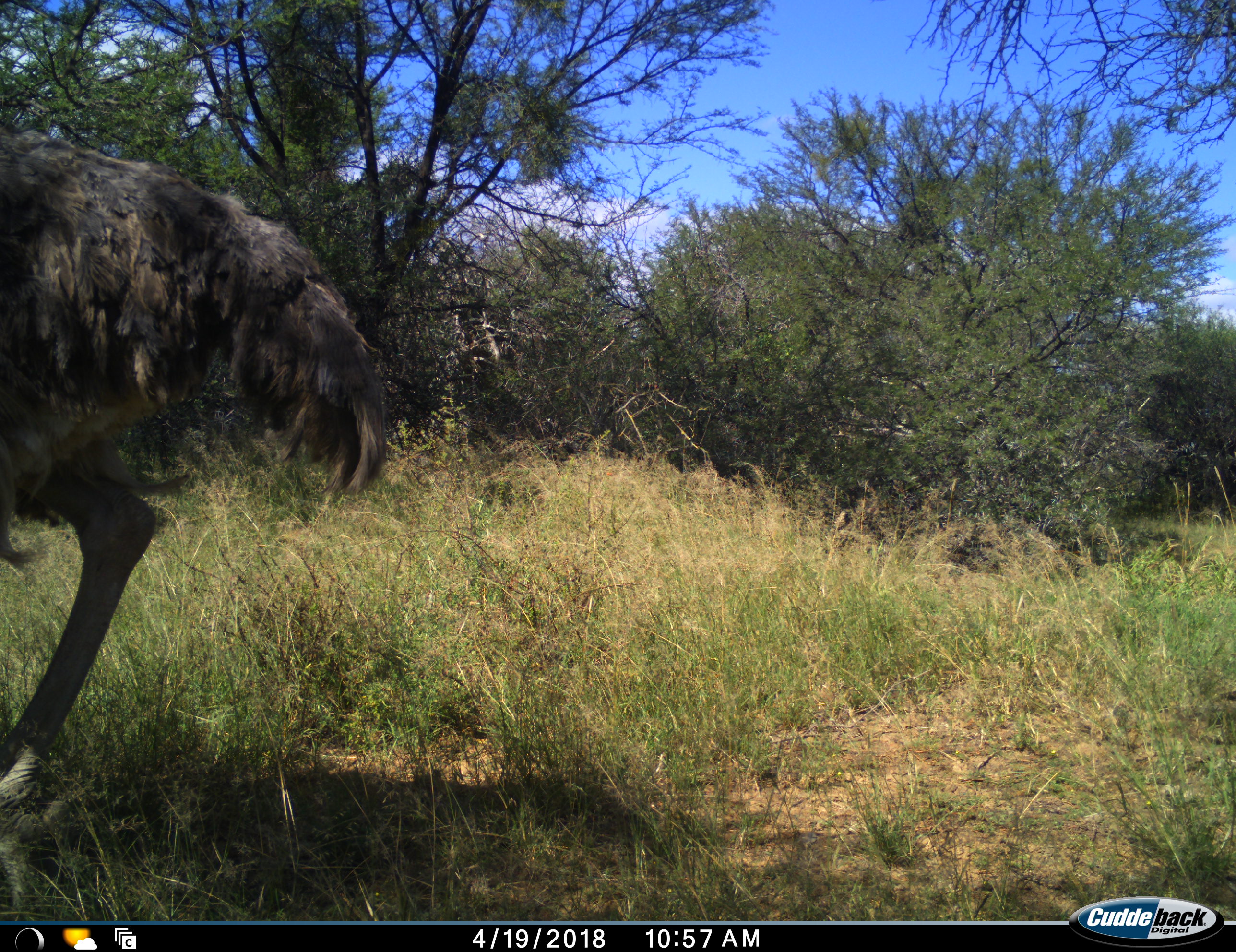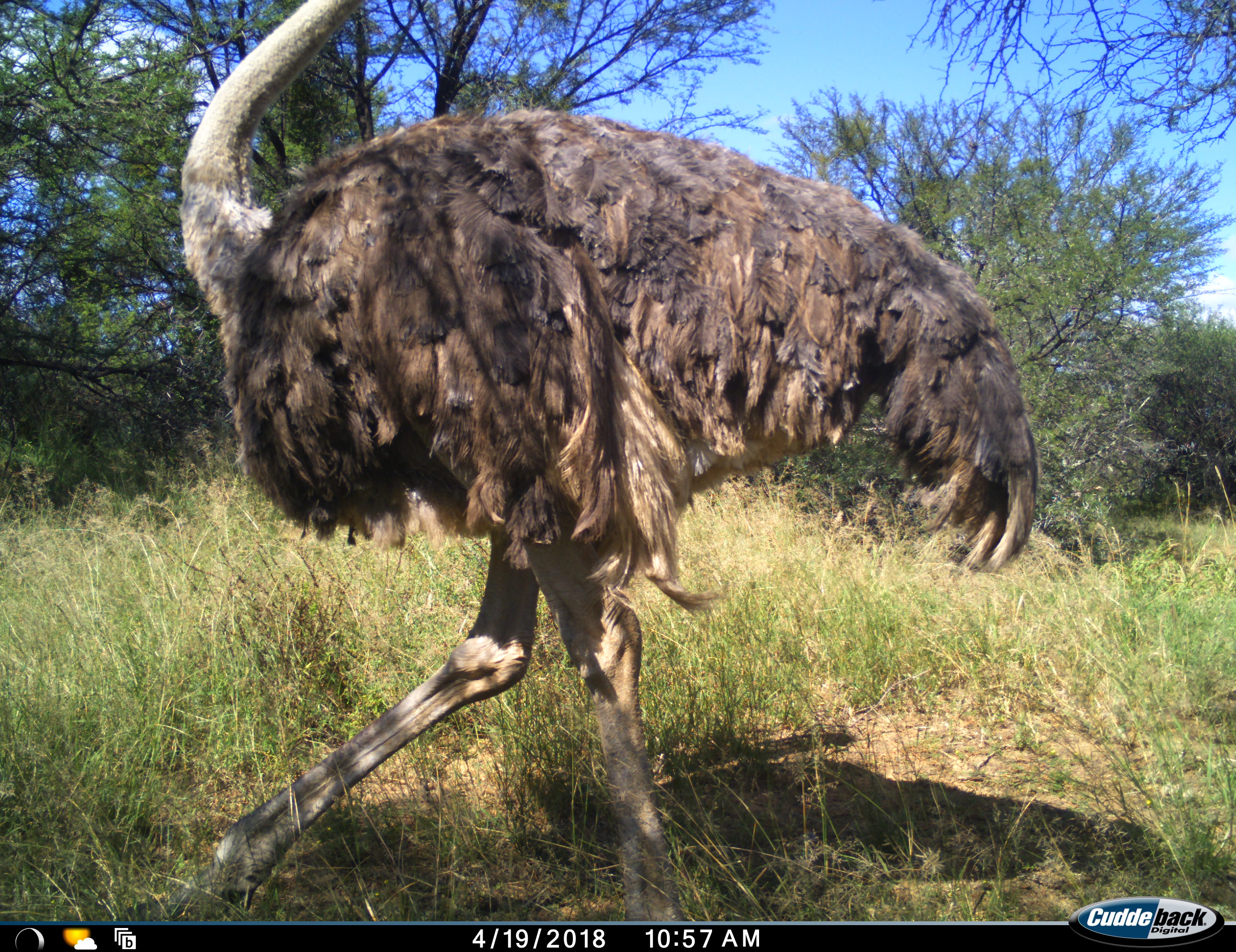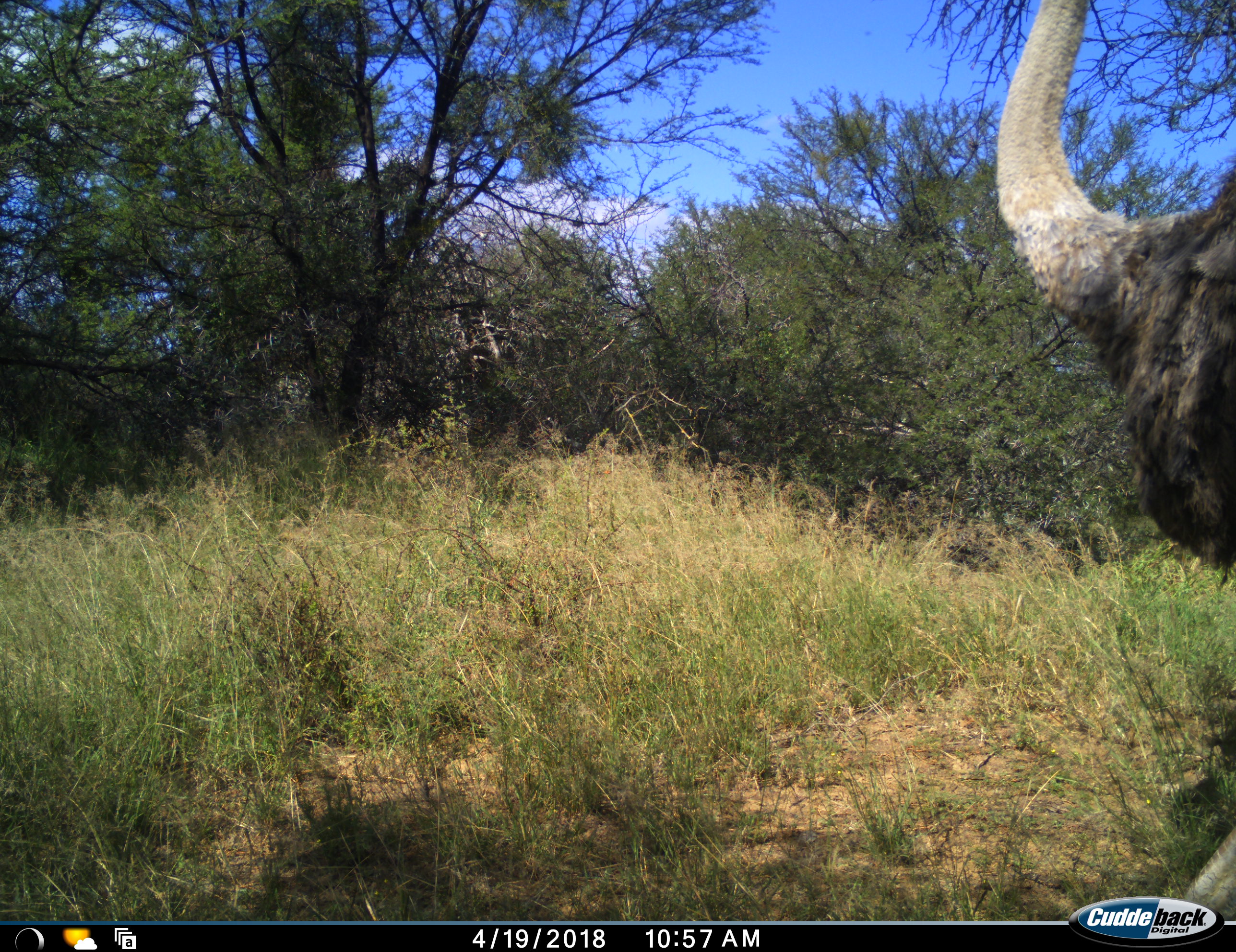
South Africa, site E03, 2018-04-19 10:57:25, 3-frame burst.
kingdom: Animalia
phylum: Chordata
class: Aves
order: Struthioniformes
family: Struthionidae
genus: Struthio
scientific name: Struthio camelus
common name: ostrich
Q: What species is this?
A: Ostrich (Struthio camelus).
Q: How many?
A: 1.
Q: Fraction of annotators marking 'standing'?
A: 0%.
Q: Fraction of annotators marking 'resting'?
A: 0%.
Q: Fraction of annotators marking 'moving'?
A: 100%.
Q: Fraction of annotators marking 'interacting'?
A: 0%.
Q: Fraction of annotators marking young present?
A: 0%.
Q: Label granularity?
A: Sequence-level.